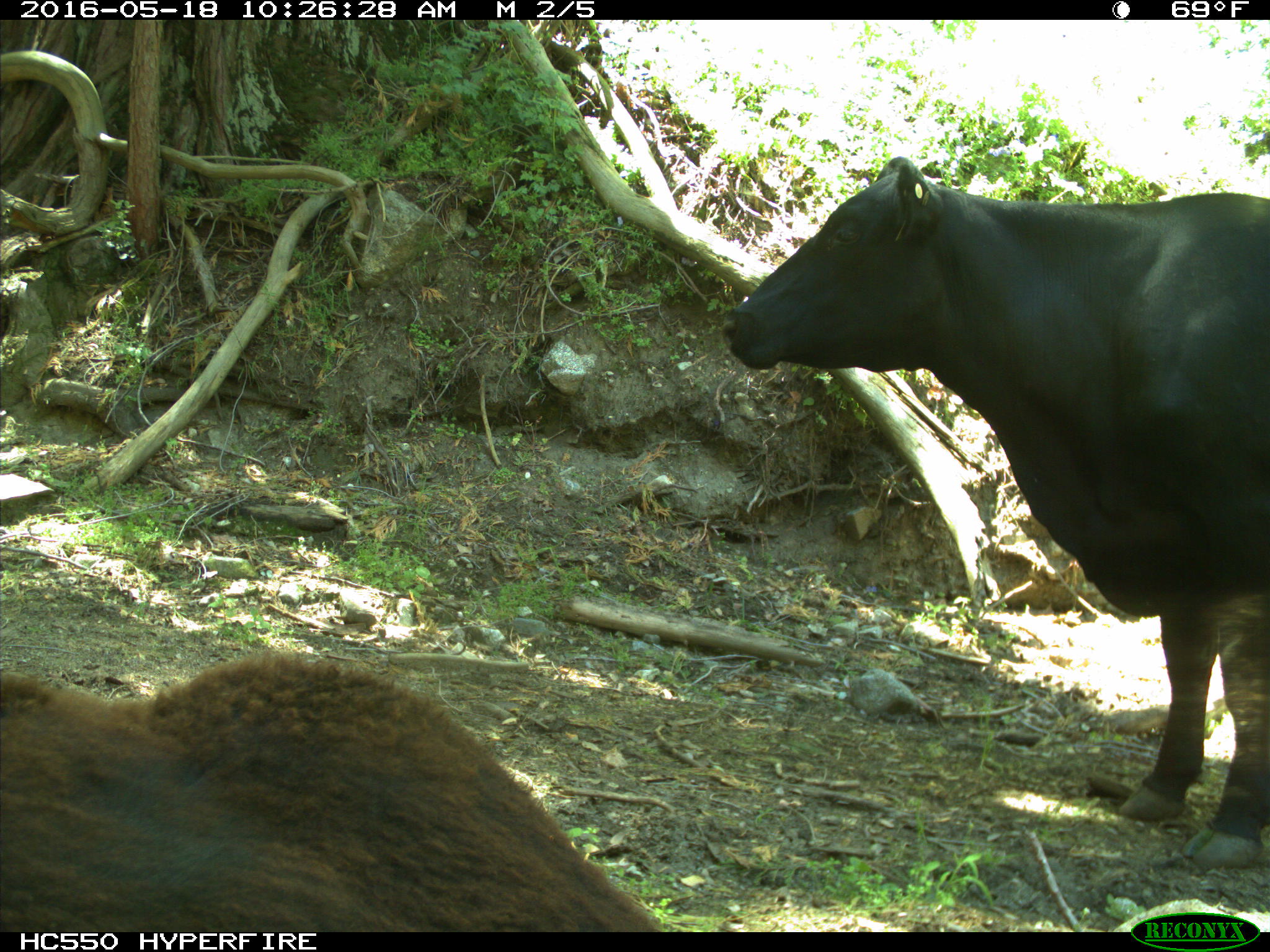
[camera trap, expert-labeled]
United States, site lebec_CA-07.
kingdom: Animalia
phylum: Chordata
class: Mammalia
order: Artiodactyla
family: Bovidae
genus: Bos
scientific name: Bos taurus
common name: domestic cow